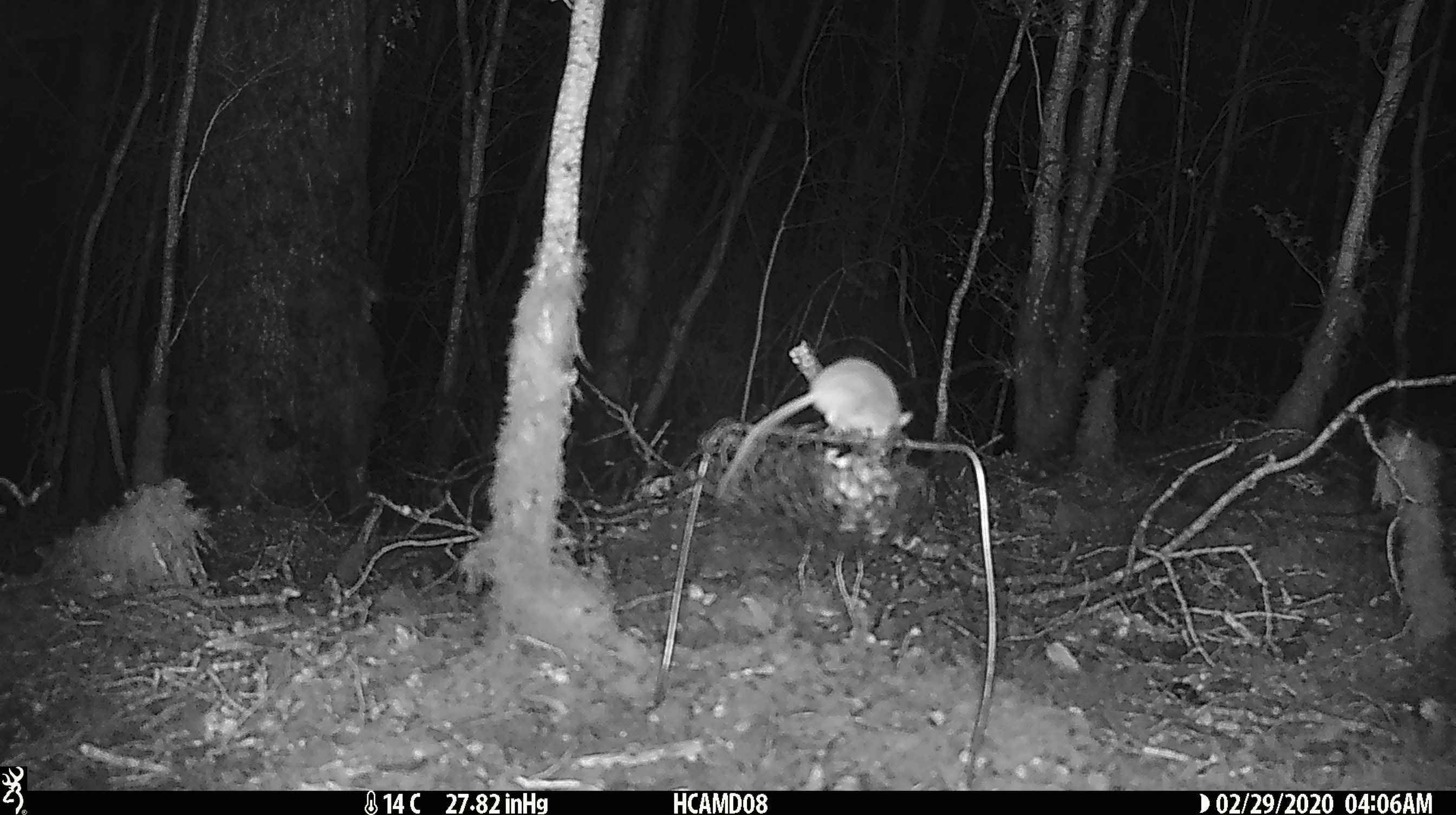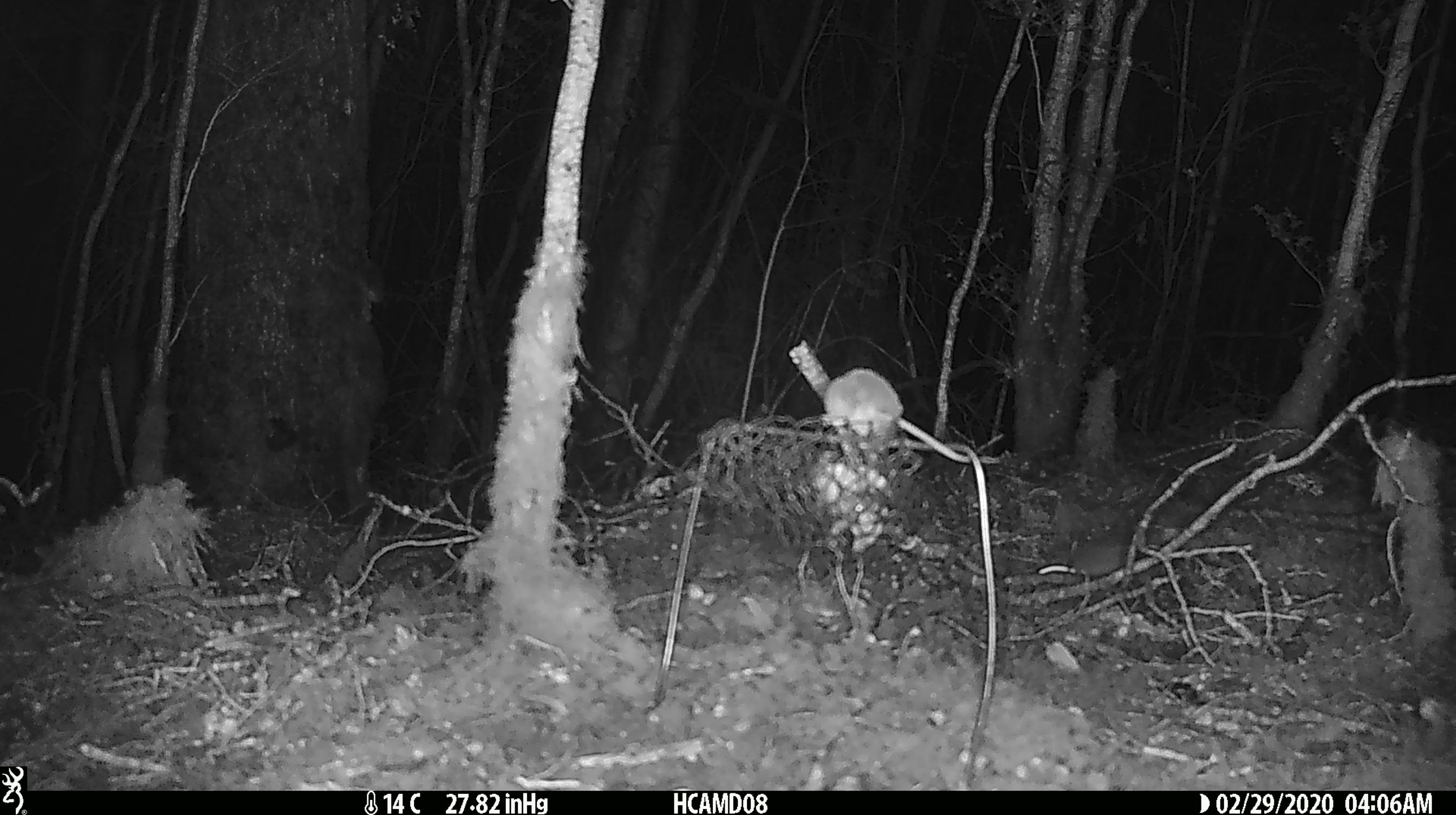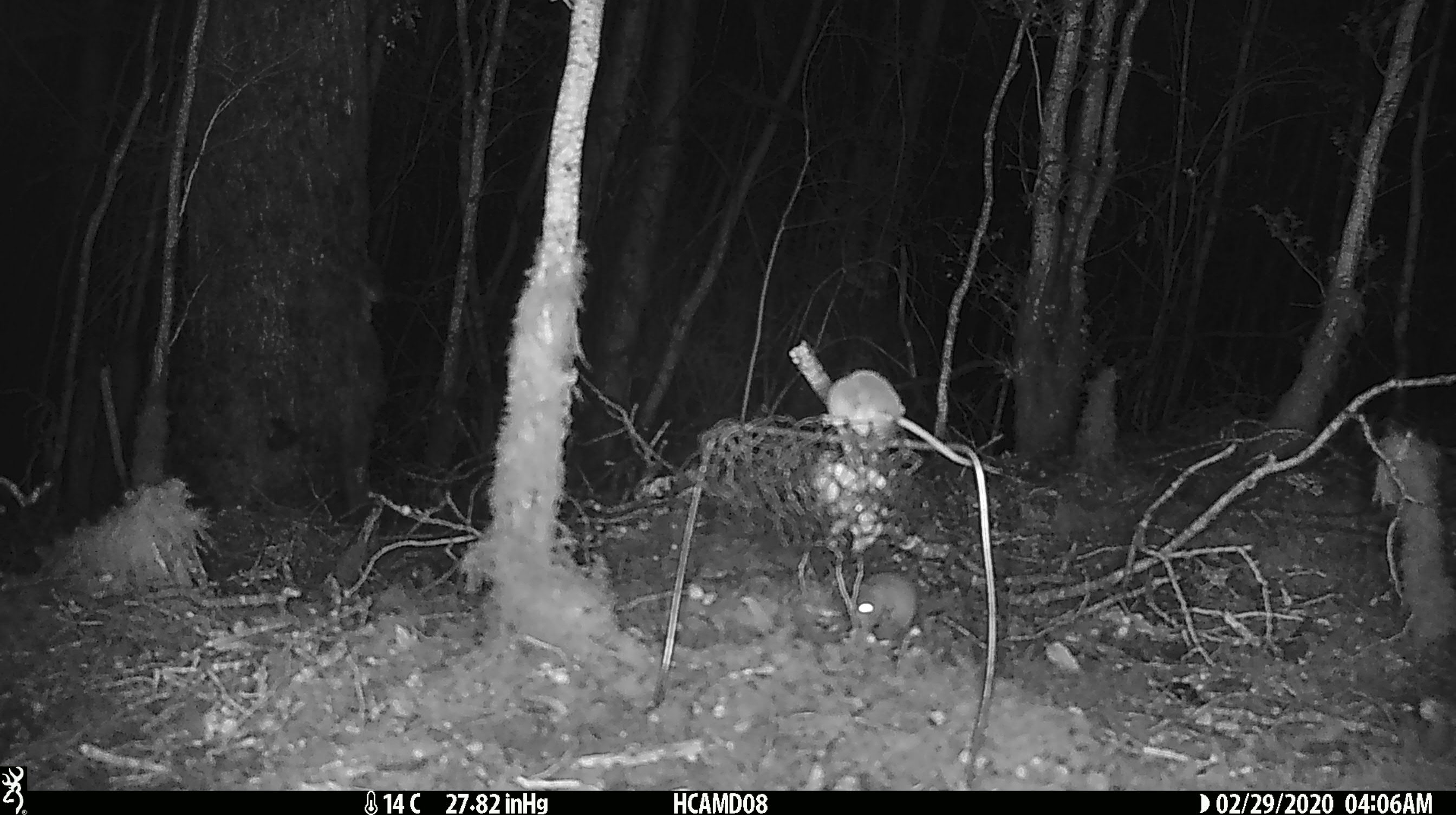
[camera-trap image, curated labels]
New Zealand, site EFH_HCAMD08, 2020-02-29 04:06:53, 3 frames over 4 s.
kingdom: Animalia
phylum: Chordata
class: Mammalia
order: Rodentia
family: Muridae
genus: Mus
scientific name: Mus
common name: mouse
Mouse (Mus).